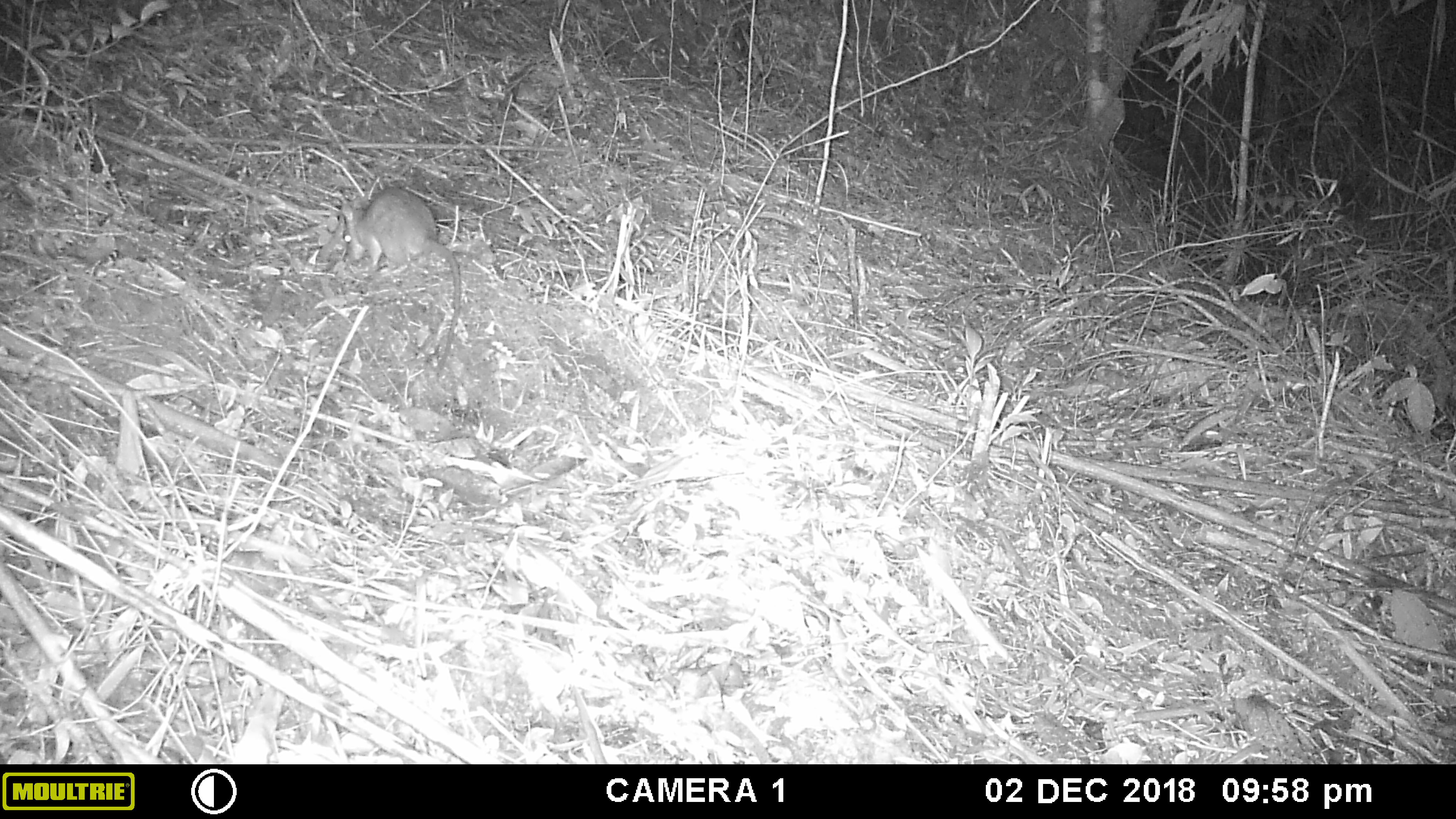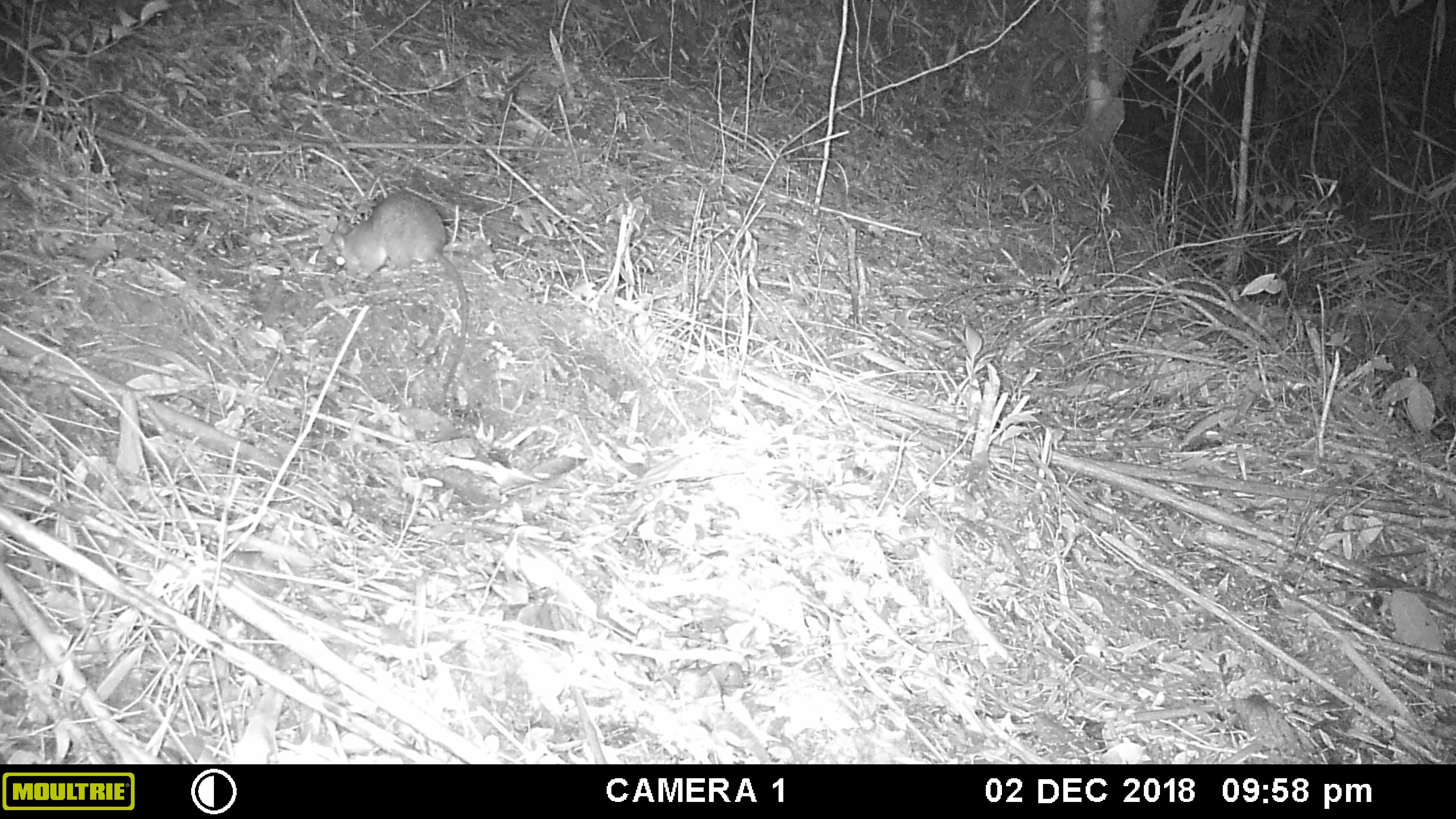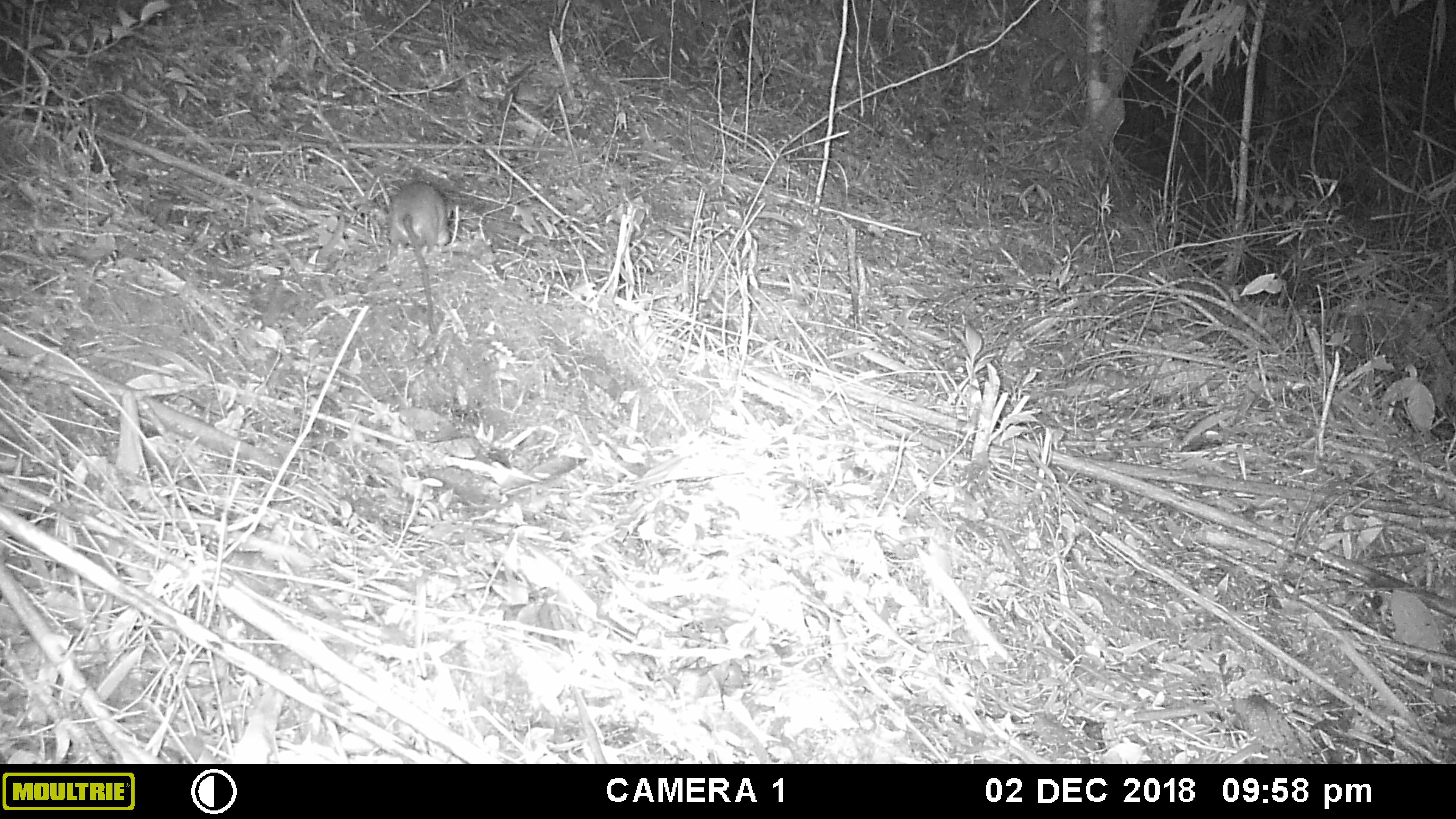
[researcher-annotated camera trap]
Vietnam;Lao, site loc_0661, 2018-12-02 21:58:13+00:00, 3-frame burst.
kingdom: Animalia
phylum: Chordata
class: Mammalia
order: Rodentia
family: Muridae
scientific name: Muridae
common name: old-world mice and rats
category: unidentified murid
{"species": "unidentified murid (old-world mice and rats) (Muridae)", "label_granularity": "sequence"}